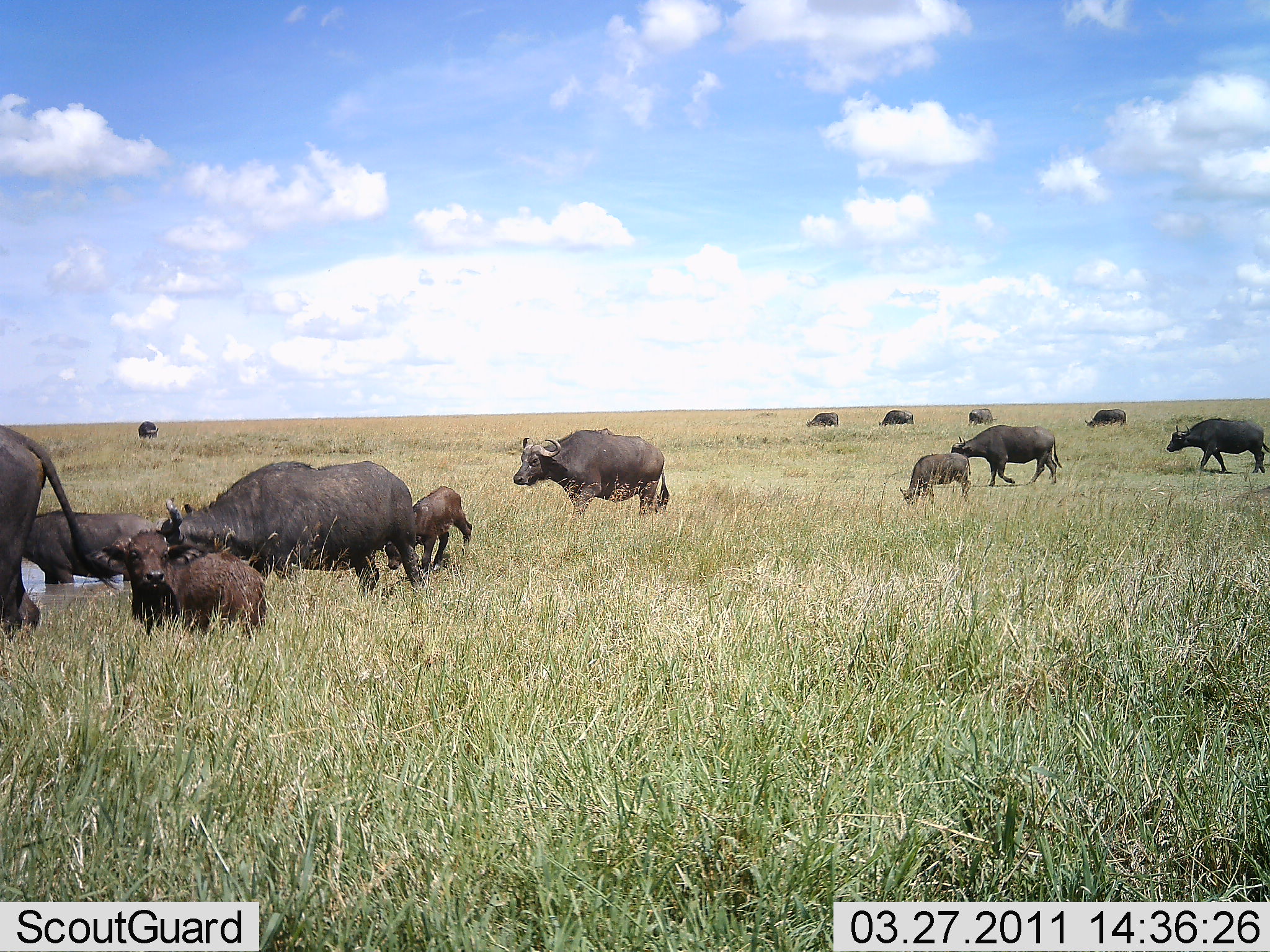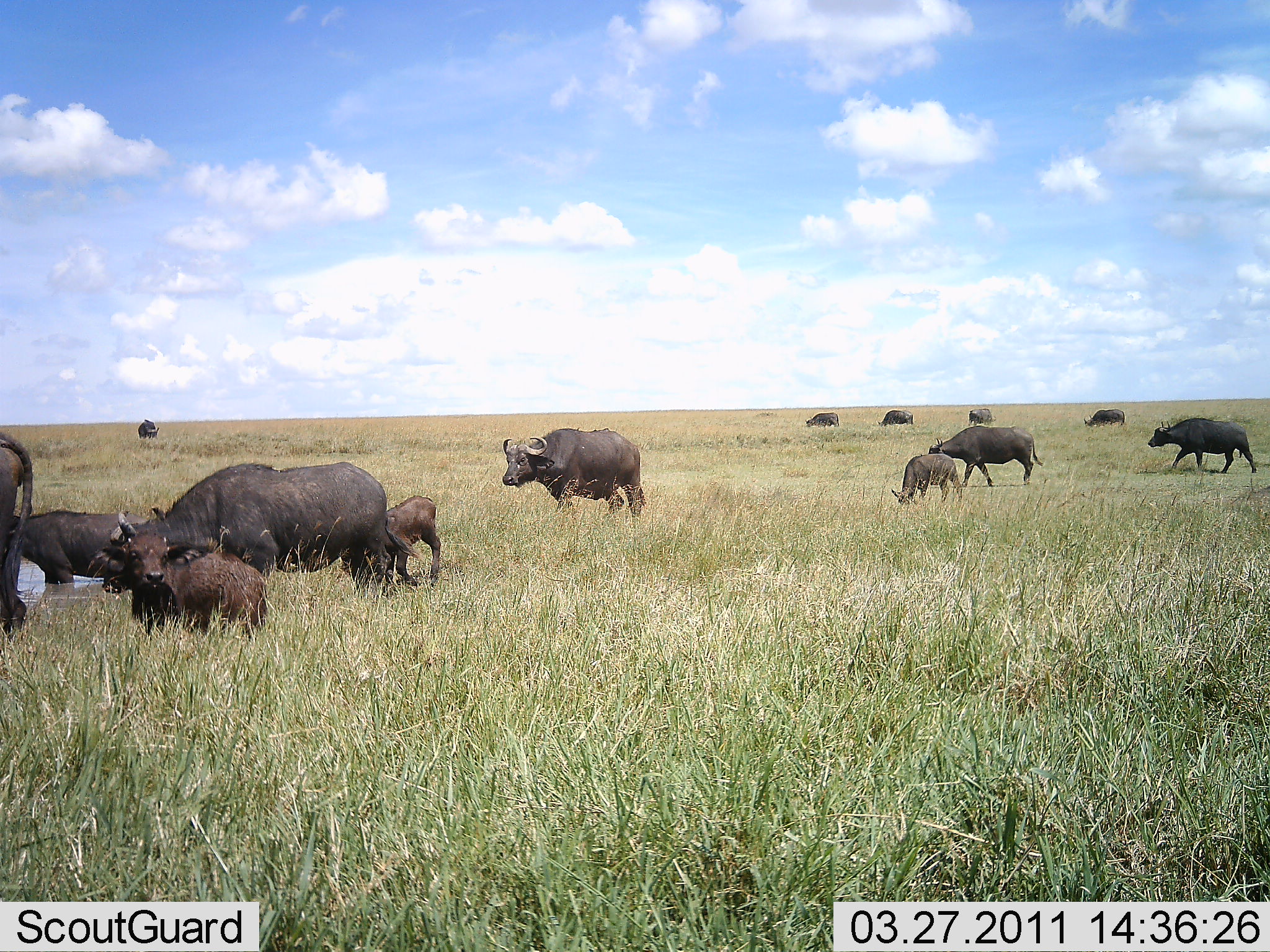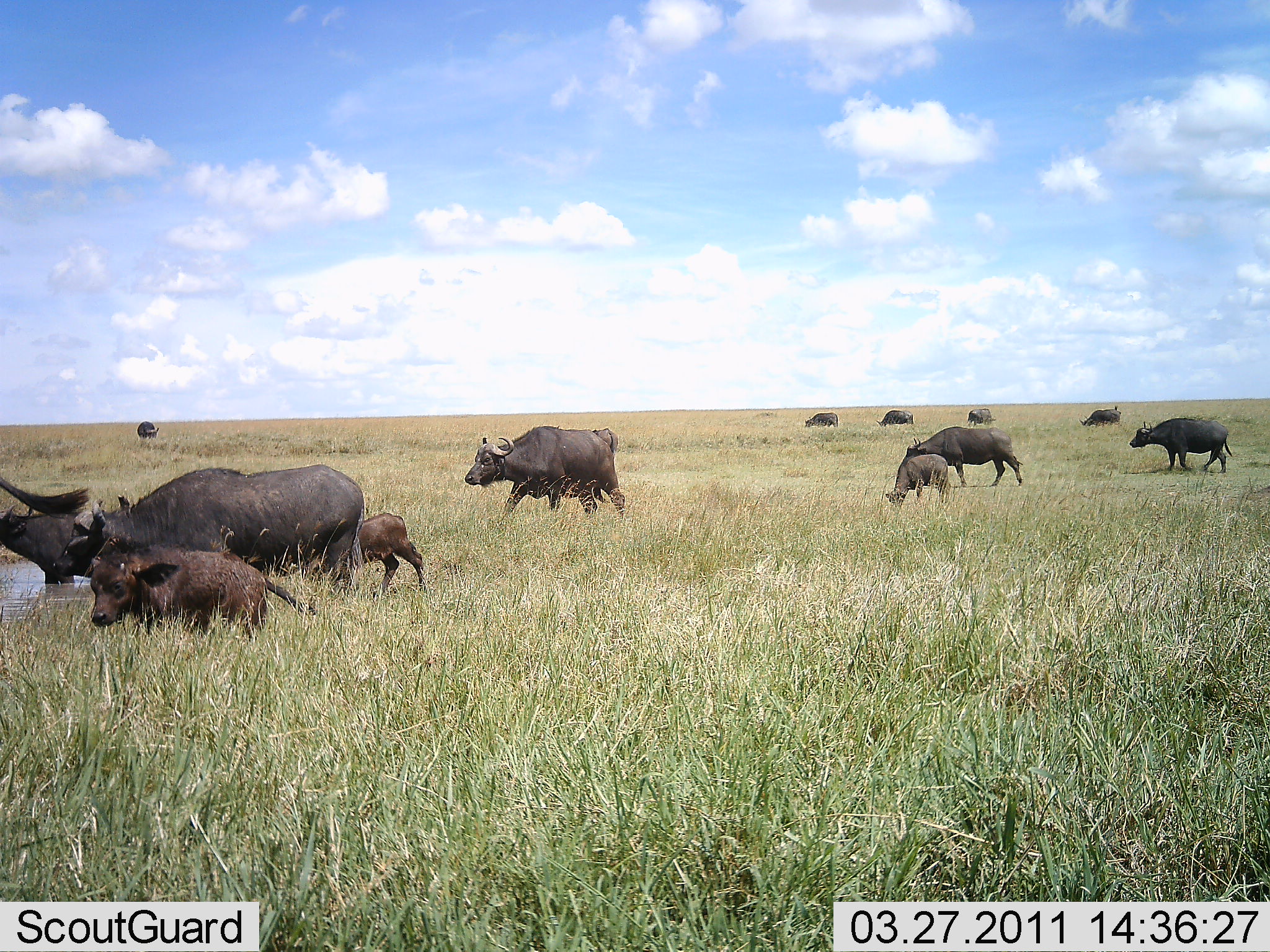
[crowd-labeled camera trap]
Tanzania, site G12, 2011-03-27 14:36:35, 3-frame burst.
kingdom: Animalia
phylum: Chordata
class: Mammalia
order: Artiodactyla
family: Bovidae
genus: Syncerus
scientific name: Syncerus caffer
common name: cape buffalo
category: buffalo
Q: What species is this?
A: Buffalo (cape buffalo) (Syncerus caffer).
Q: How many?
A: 11-50.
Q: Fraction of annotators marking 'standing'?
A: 45%.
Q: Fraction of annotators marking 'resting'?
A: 0%.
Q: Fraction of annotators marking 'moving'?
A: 82%.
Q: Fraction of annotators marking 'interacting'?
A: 0%.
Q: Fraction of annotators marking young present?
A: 82%.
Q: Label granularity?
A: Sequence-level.